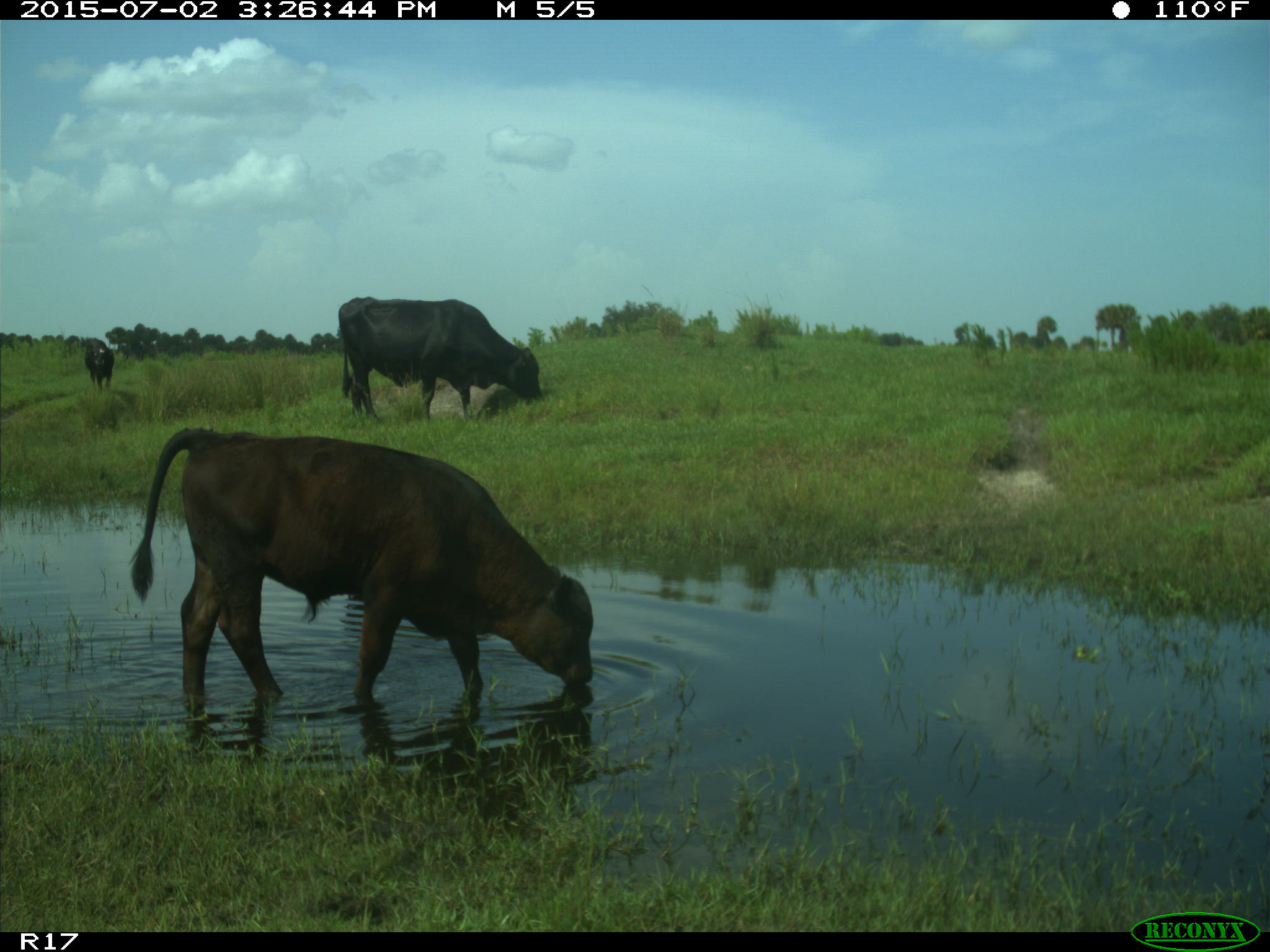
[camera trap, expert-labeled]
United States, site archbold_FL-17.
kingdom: Animalia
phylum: Chordata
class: Mammalia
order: Artiodactyla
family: Bovidae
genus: Bos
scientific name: Bos taurus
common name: domestic cow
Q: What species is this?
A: Bos taurus (domestic cow).